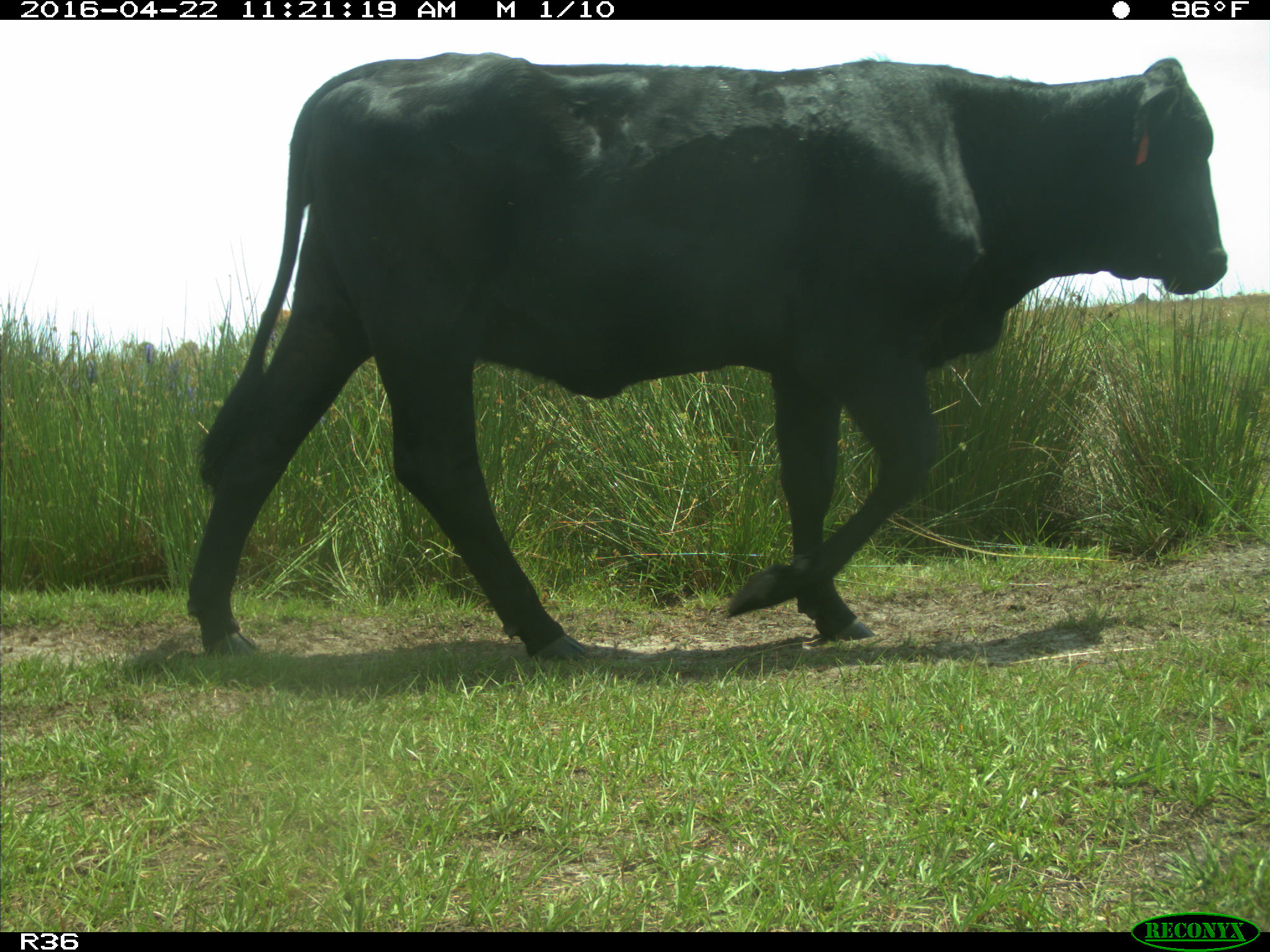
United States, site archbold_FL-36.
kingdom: Animalia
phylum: Chordata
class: Mammalia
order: Artiodactyla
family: Bovidae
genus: Bos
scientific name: Bos taurus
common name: domestic cow